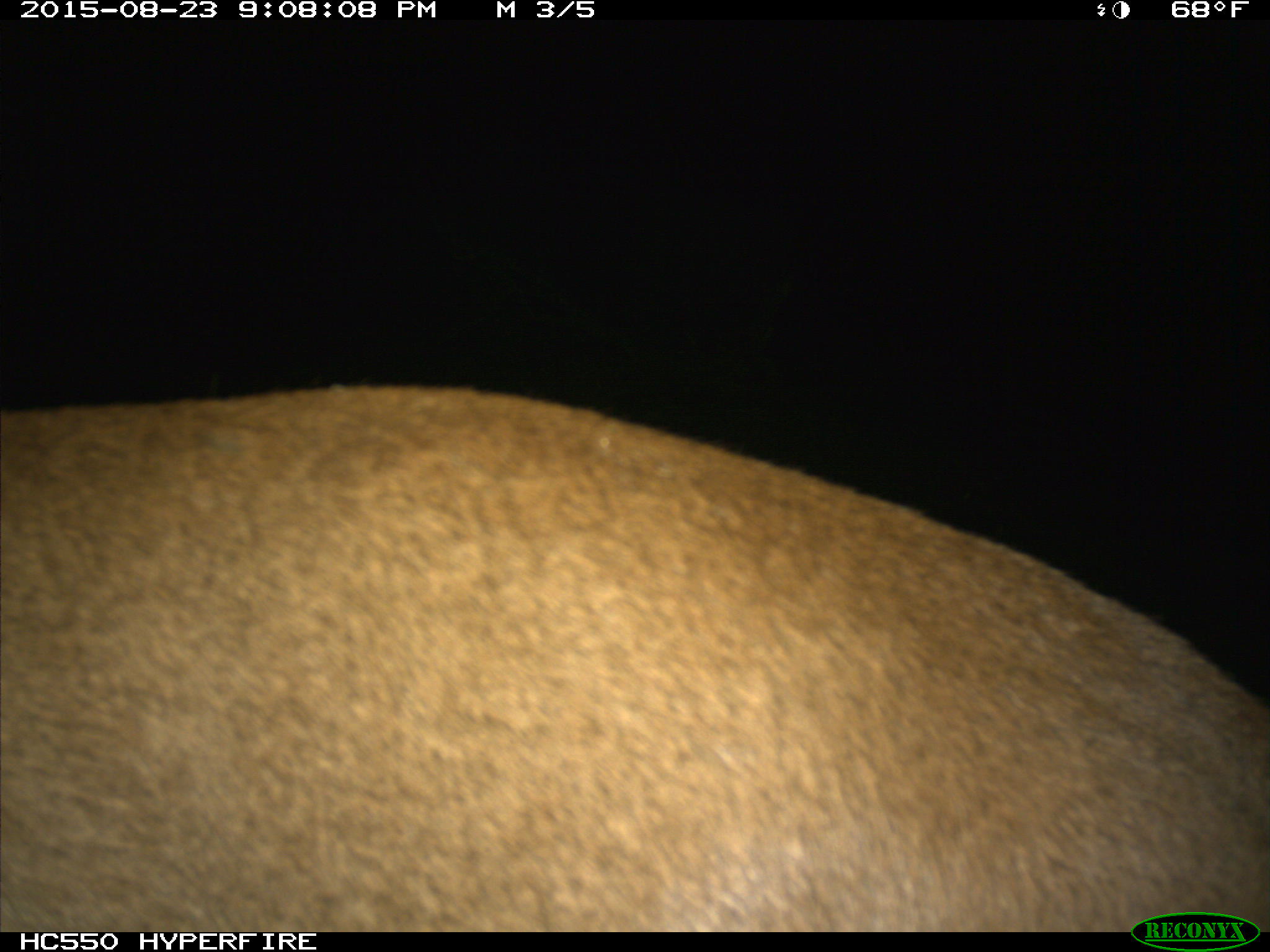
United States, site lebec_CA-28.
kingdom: Animalia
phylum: Chordata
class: Mammalia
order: Carnivora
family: Felidae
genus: Puma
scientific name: Puma concolor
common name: mountain lion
Puma concolor (mountain lion).